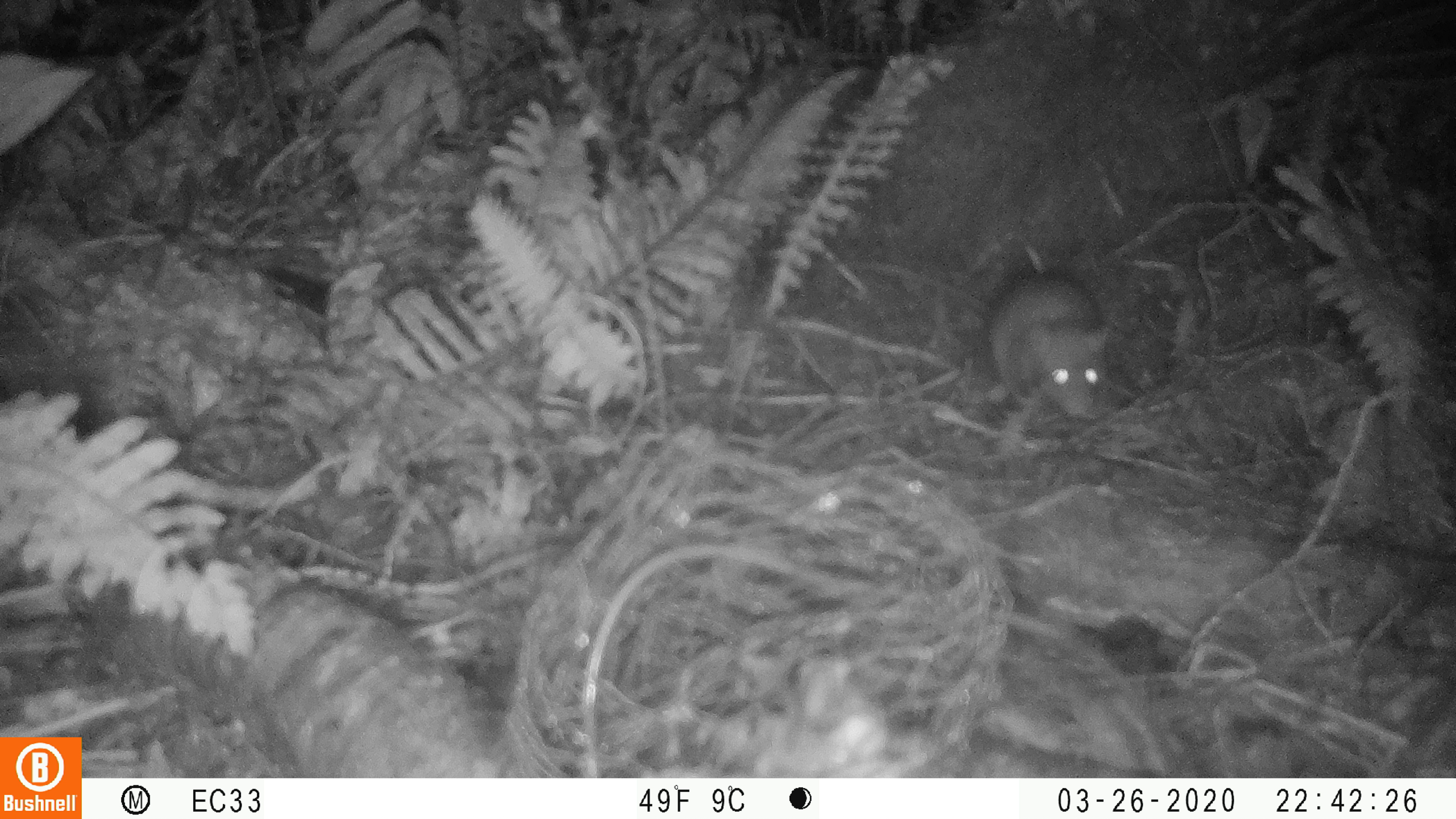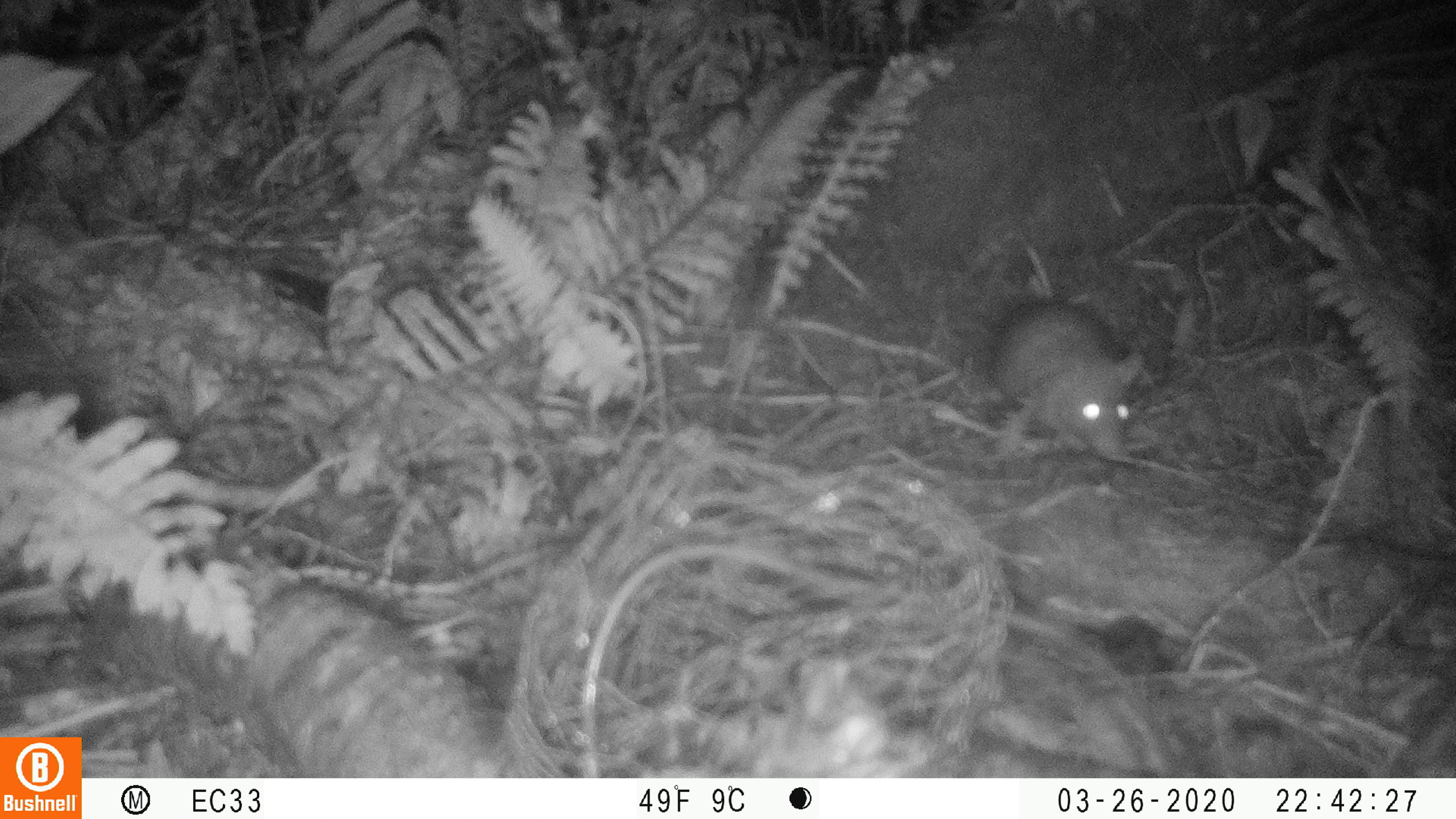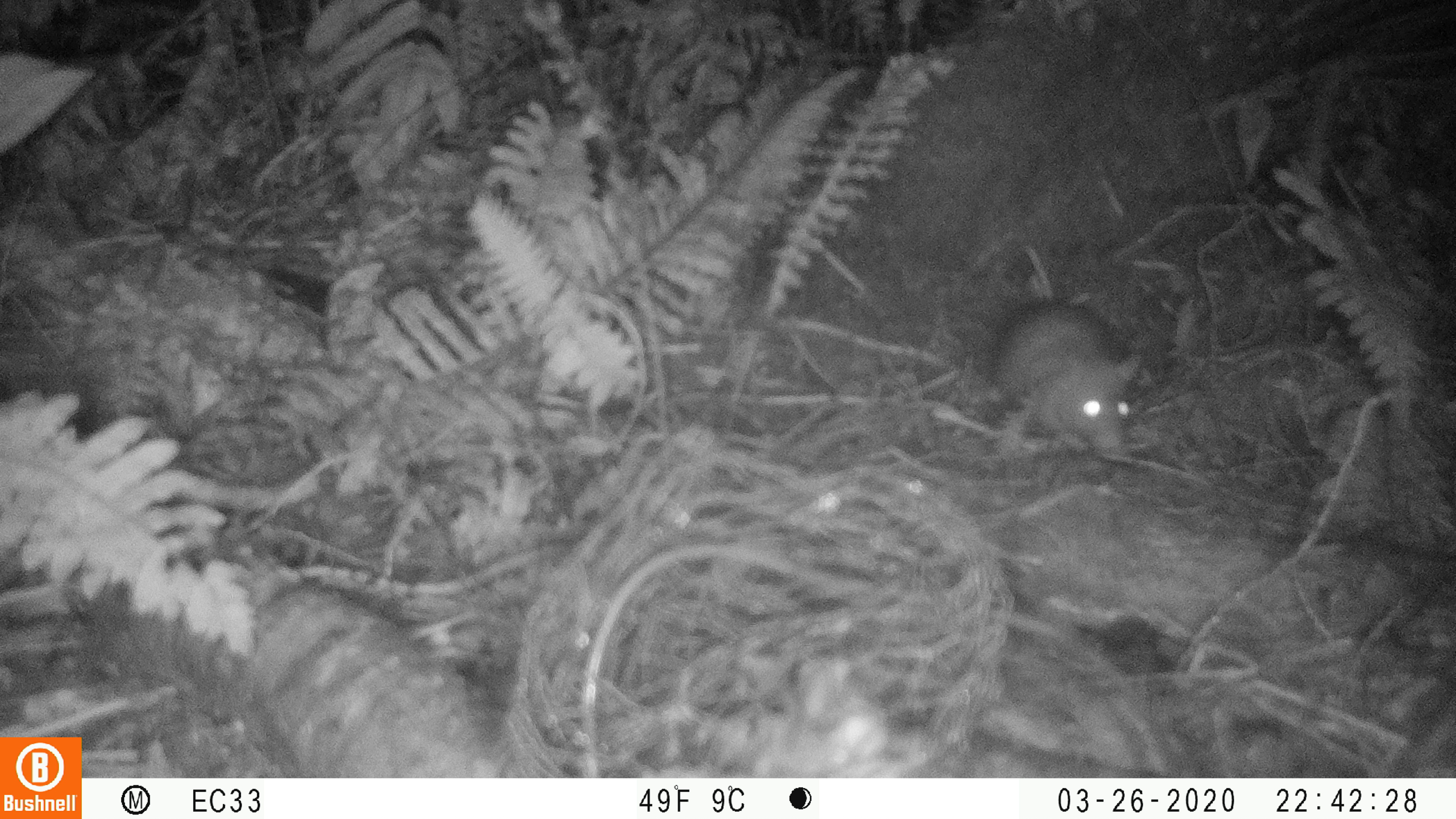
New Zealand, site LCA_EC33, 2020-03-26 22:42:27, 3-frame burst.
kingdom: Animalia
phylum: Chordata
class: Mammalia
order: Rodentia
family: Muridae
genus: Rattus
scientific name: Rattus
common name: rat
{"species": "rat (Rattus)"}